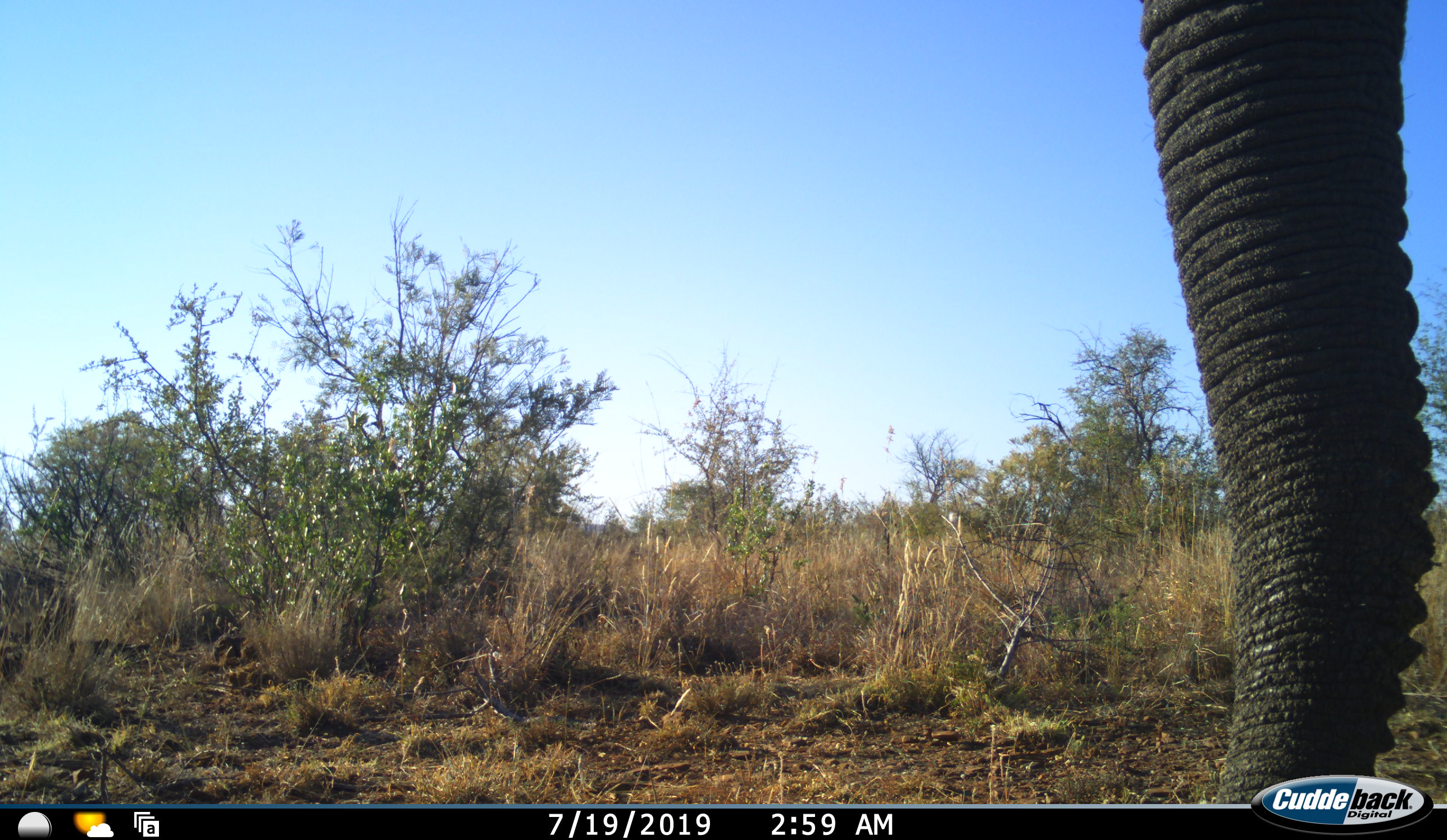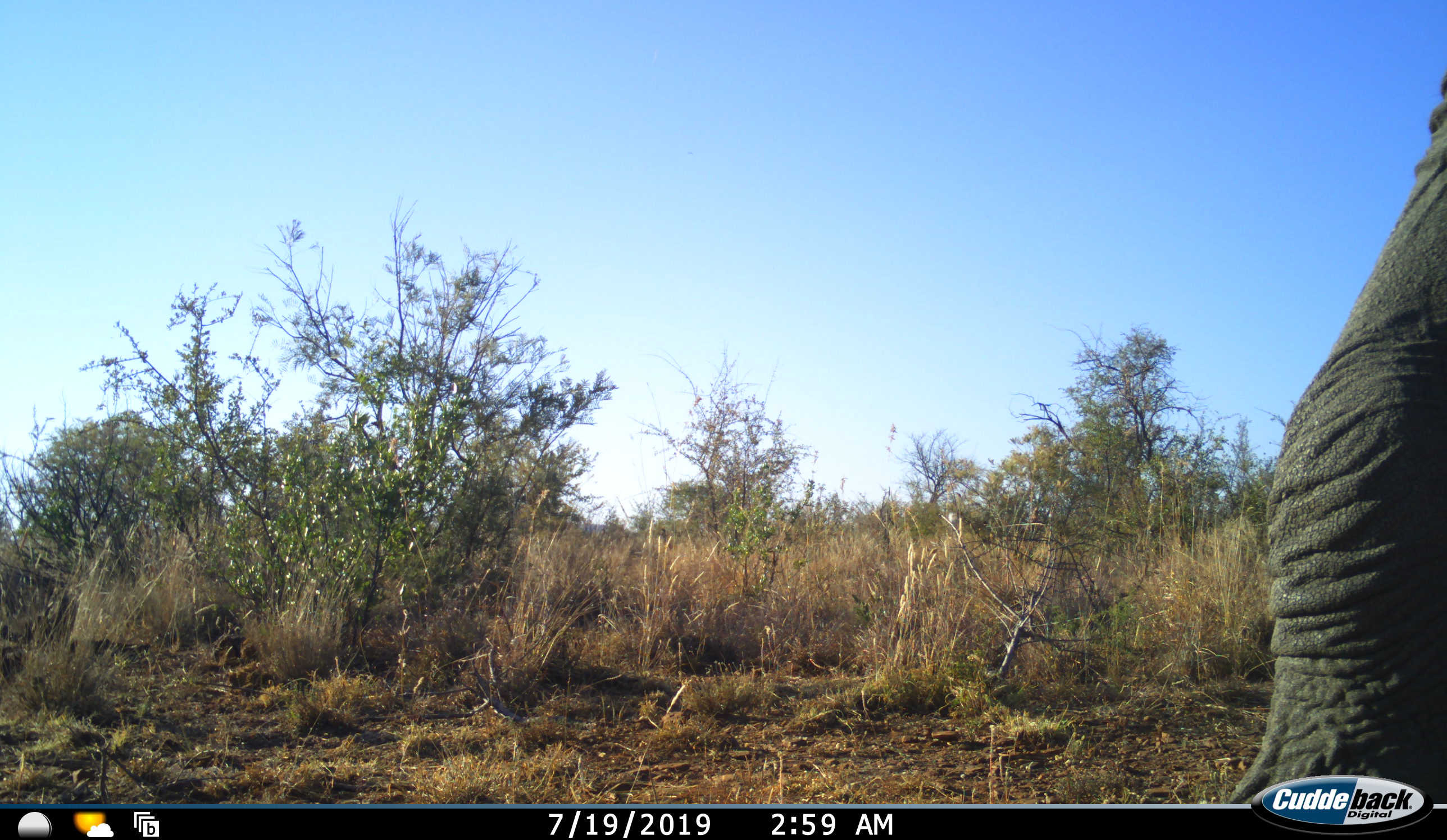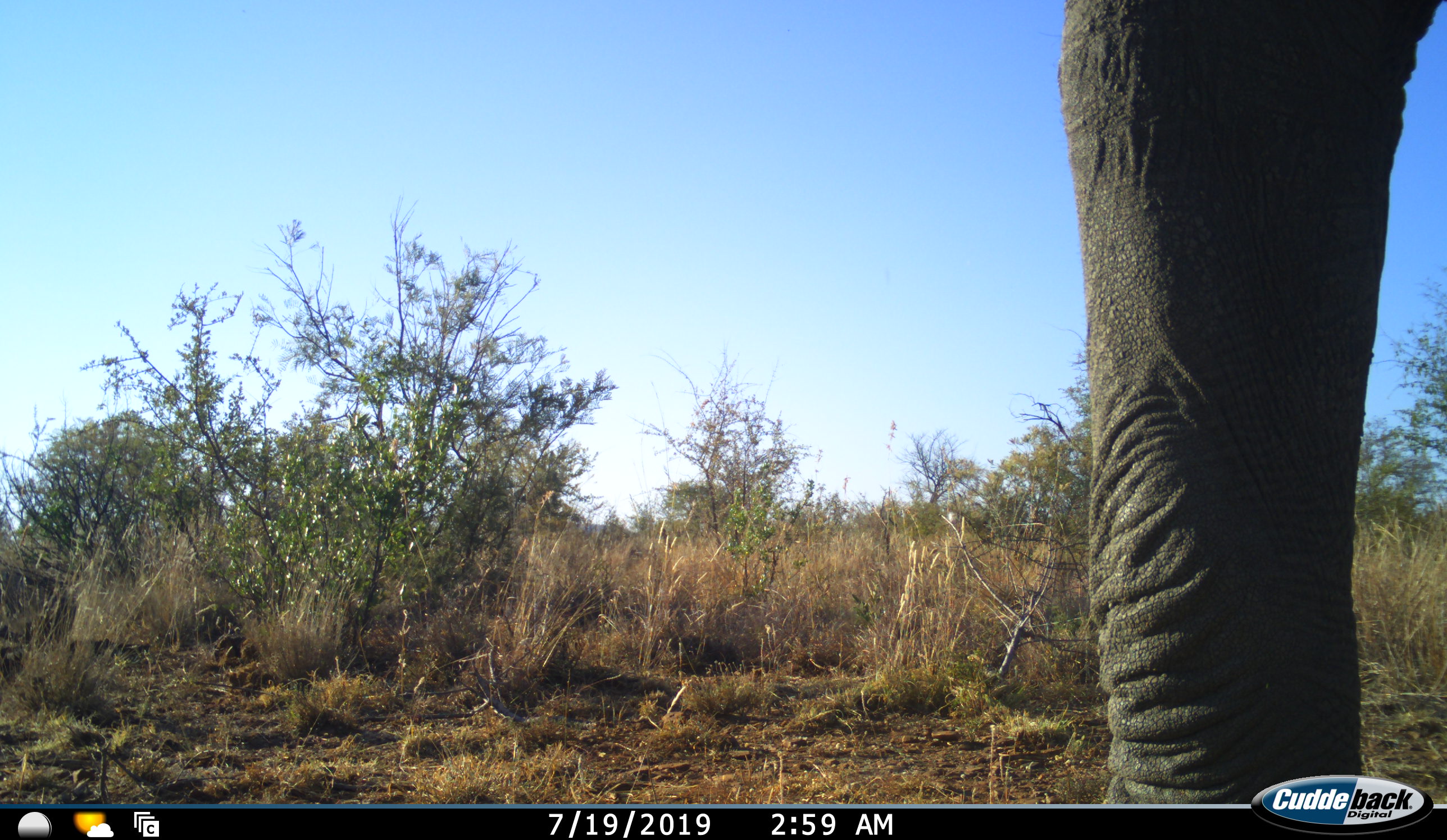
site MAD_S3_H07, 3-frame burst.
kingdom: Animalia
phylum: Chordata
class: Mammalia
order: Proboscidea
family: Elephantidae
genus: Loxodonta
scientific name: Loxodonta africana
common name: african bush elephant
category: elephant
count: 1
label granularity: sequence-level